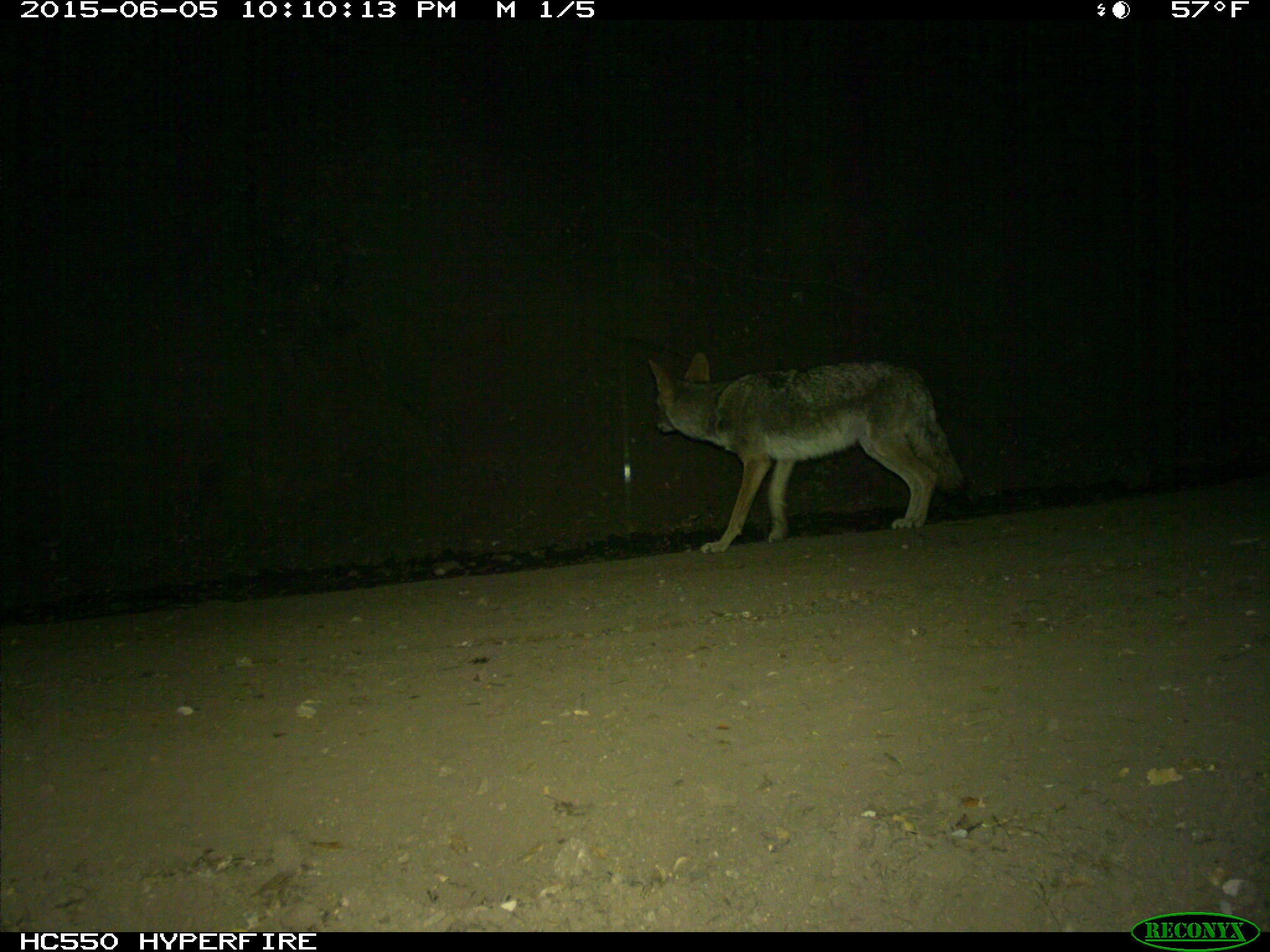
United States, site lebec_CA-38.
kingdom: Animalia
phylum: Chordata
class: Mammalia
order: Carnivora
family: Canidae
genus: Canis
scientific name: Canis latrans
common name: coyote